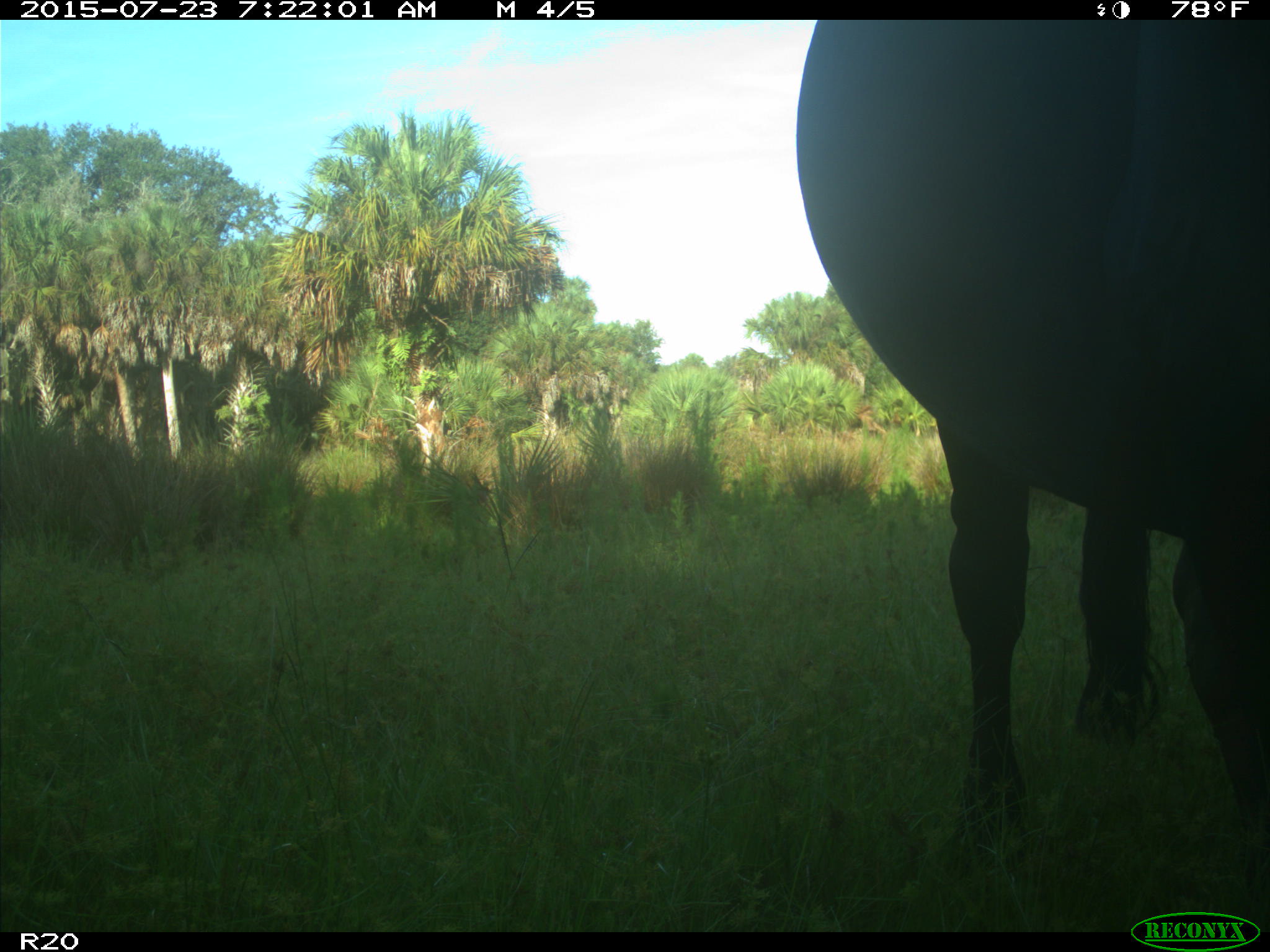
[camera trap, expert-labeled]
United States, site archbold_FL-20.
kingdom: Animalia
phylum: Chordata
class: Mammalia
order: Artiodactyla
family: Bovidae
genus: Bos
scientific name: Bos taurus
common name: domestic cow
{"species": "Bos taurus (domestic cow)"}